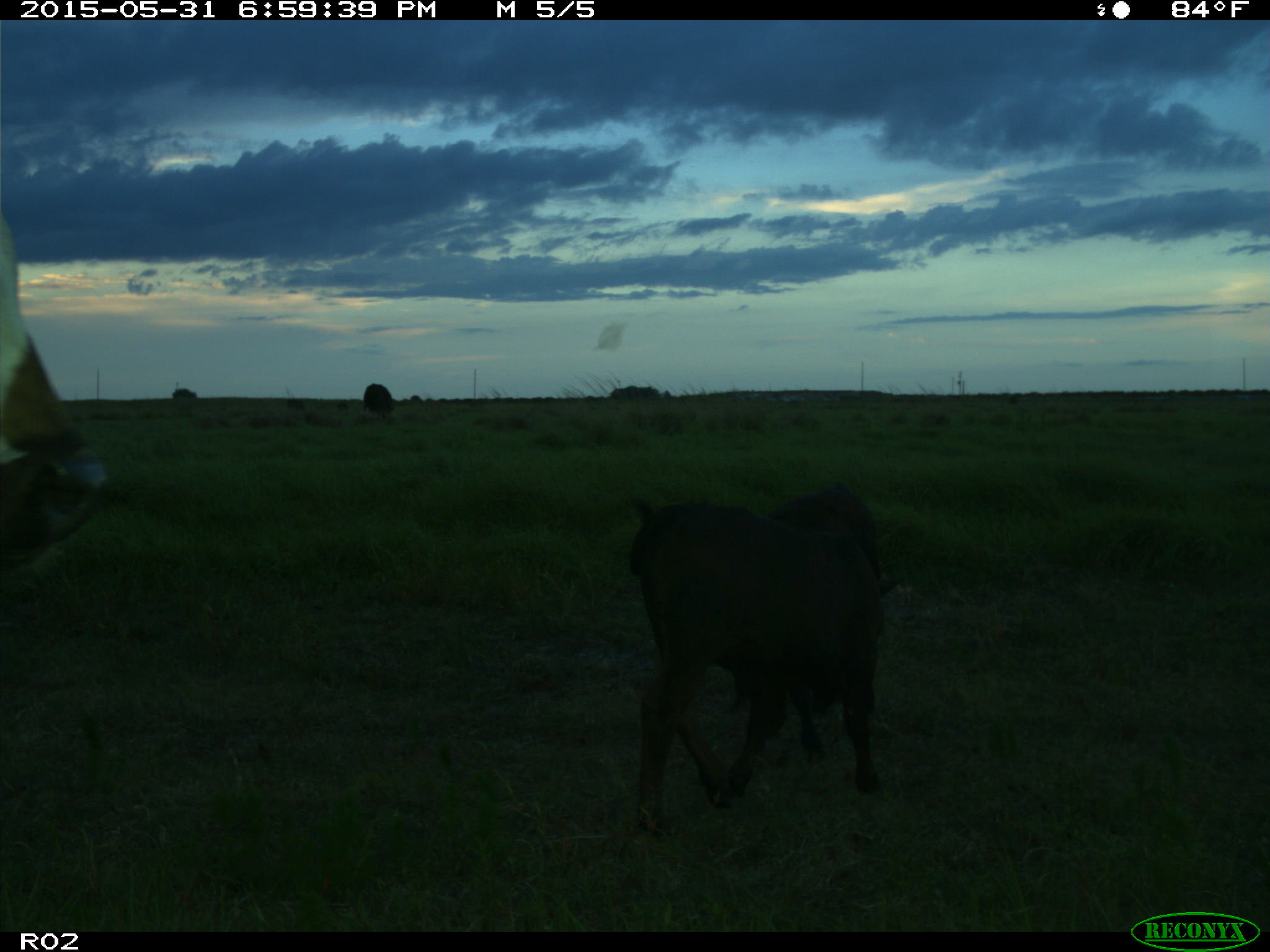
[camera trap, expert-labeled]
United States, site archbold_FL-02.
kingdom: Animalia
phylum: Chordata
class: Mammalia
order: Artiodactyla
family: Bovidae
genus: Bos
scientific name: Bos taurus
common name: domestic cow